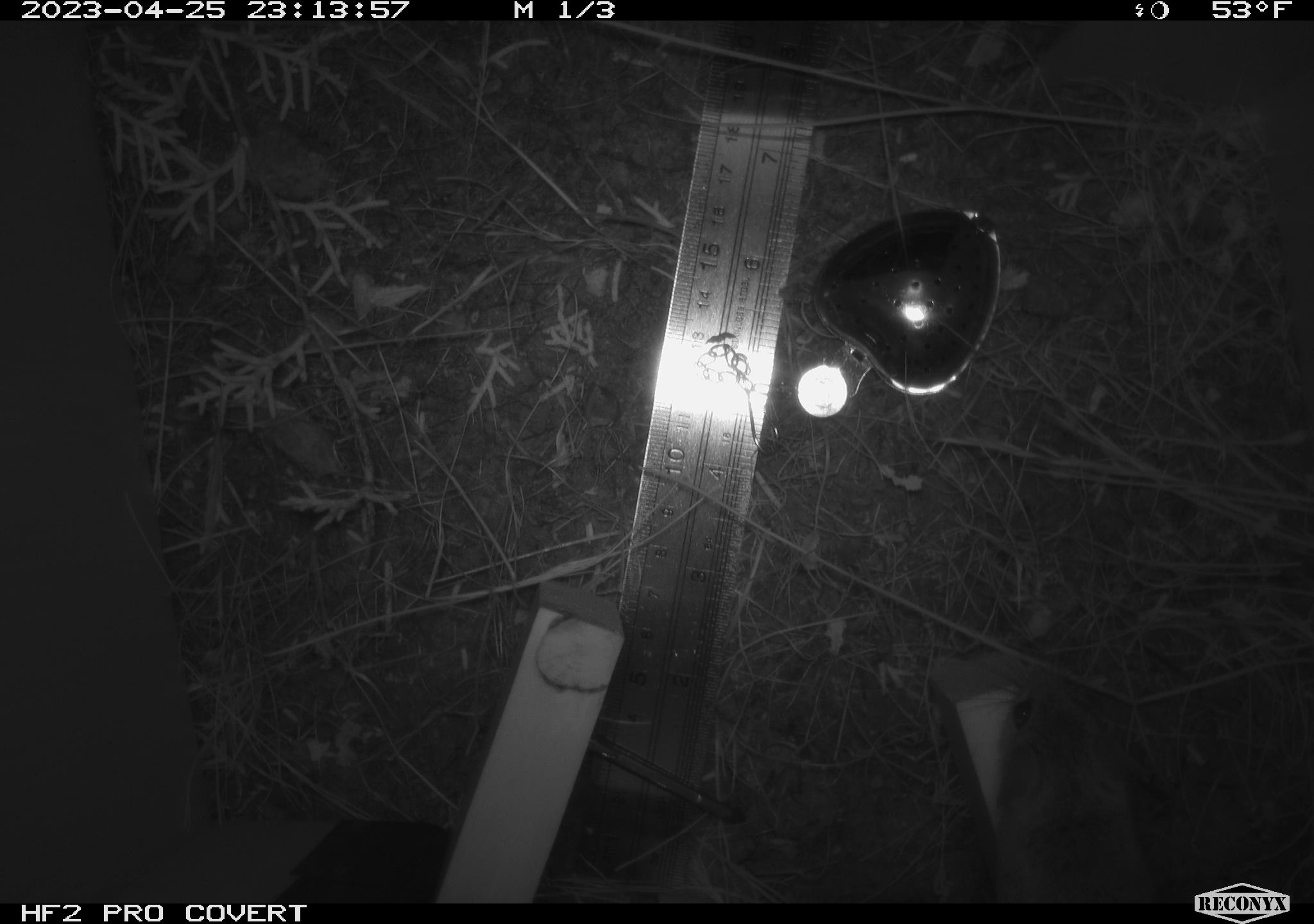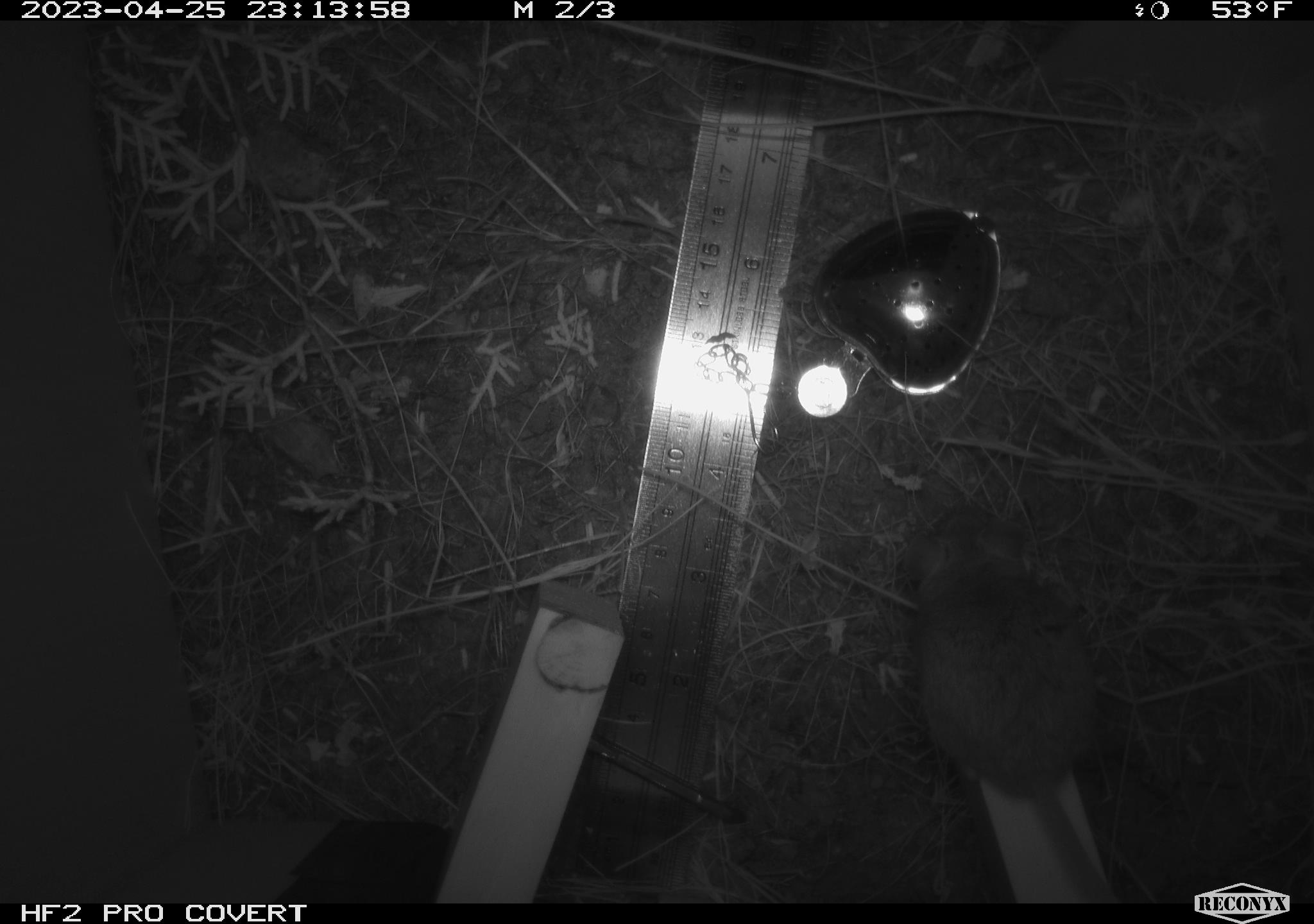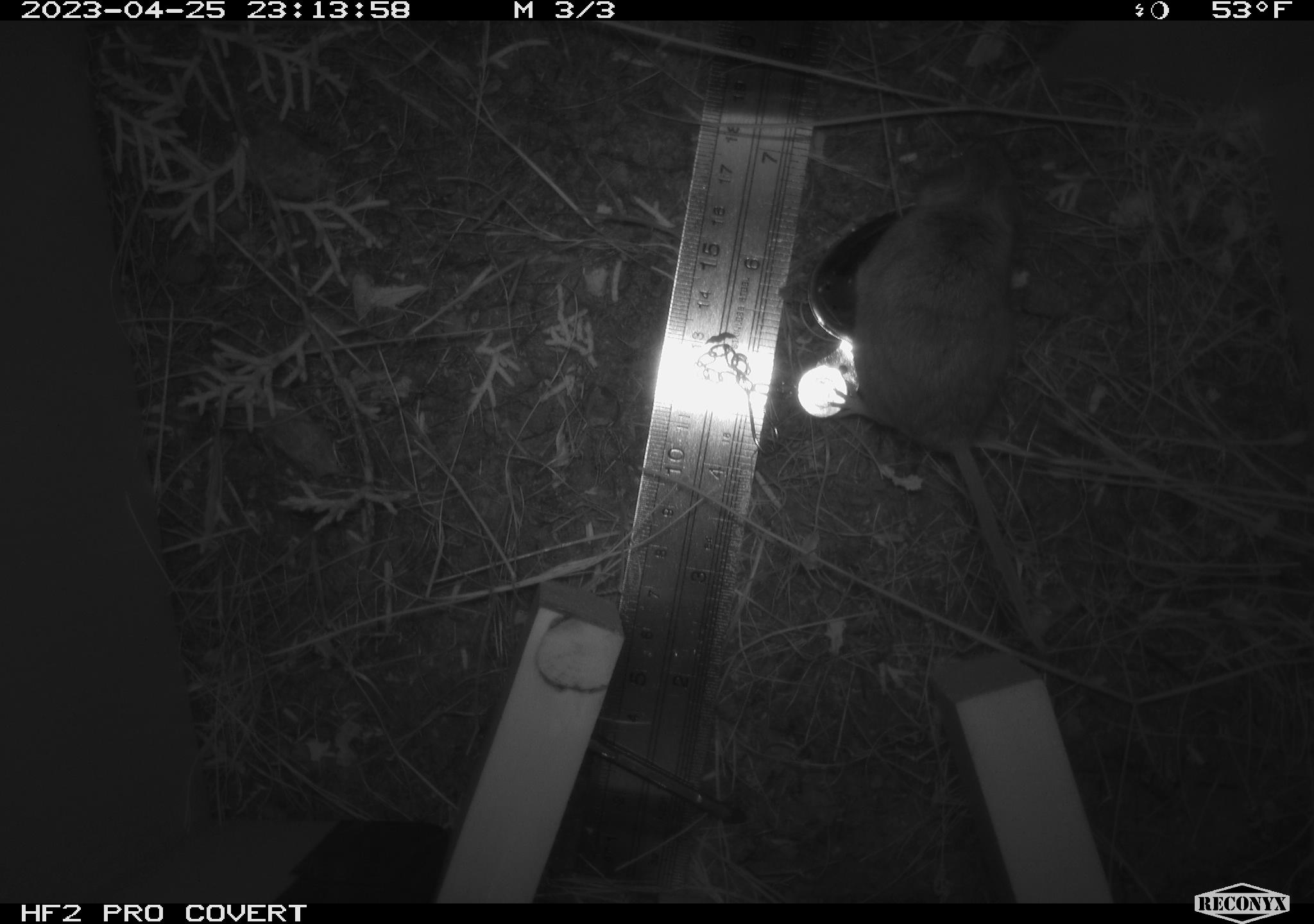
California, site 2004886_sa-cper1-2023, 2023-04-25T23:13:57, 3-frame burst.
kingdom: Animalia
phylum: Chordata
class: Mammalia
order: Rodentia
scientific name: Rodentia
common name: mouse species